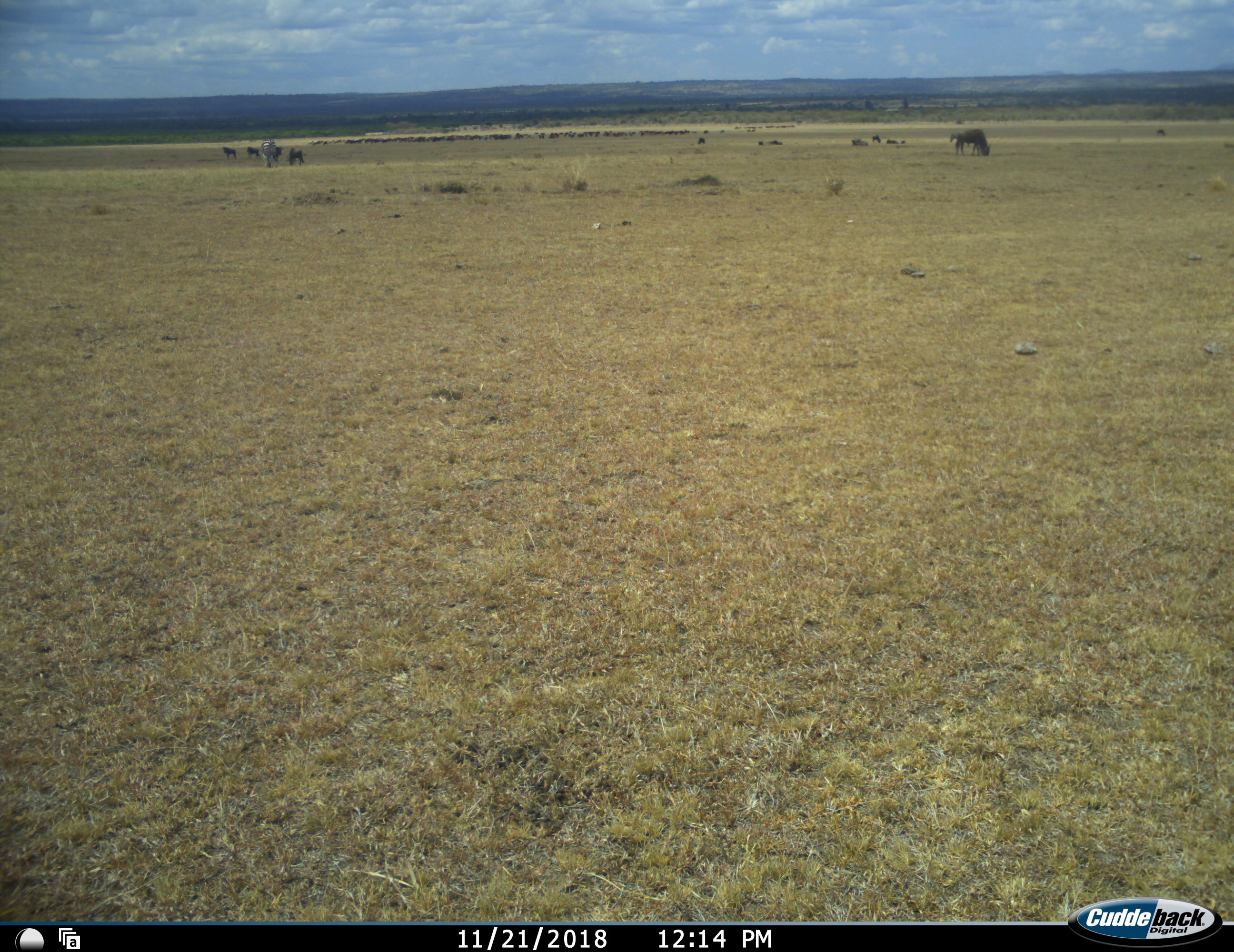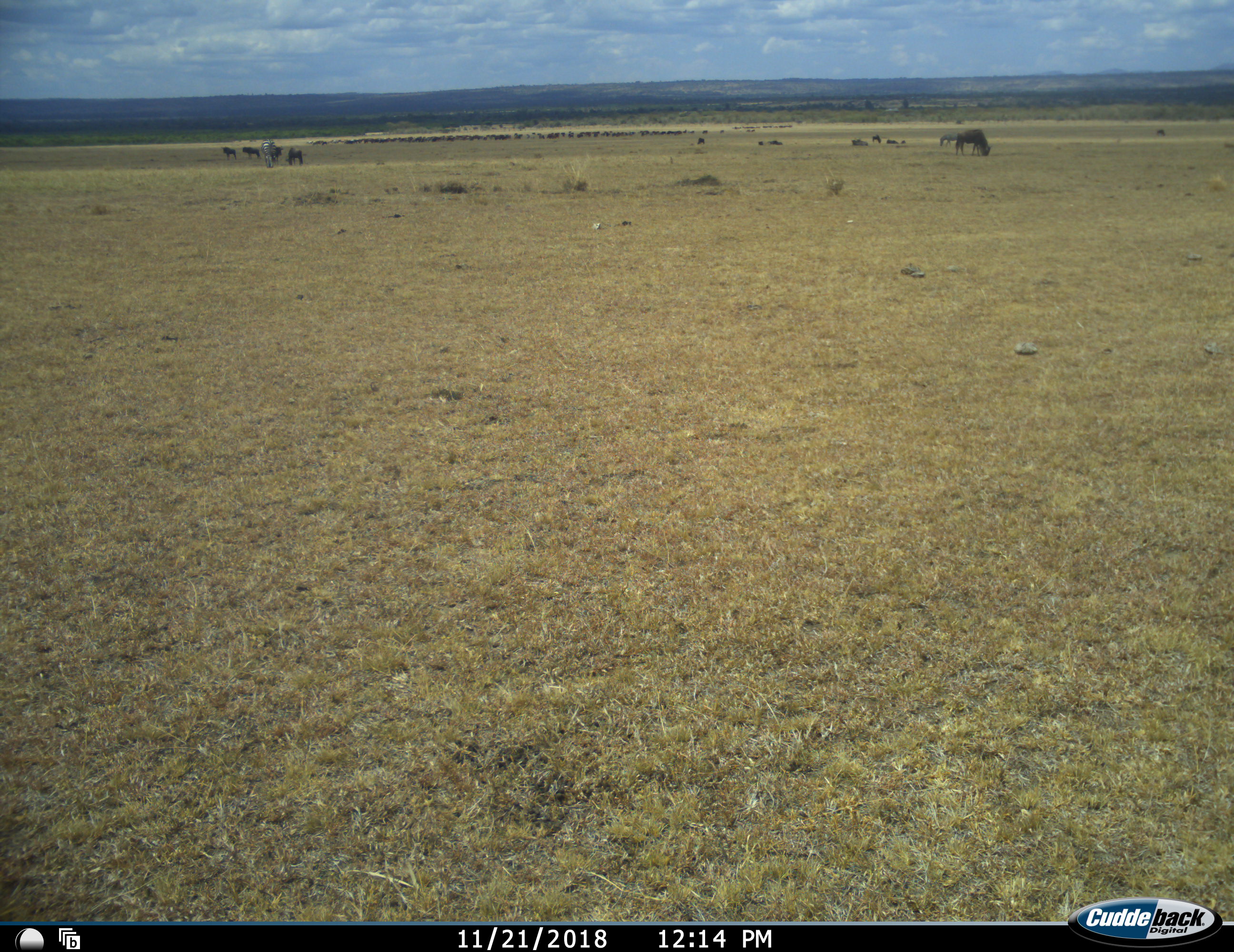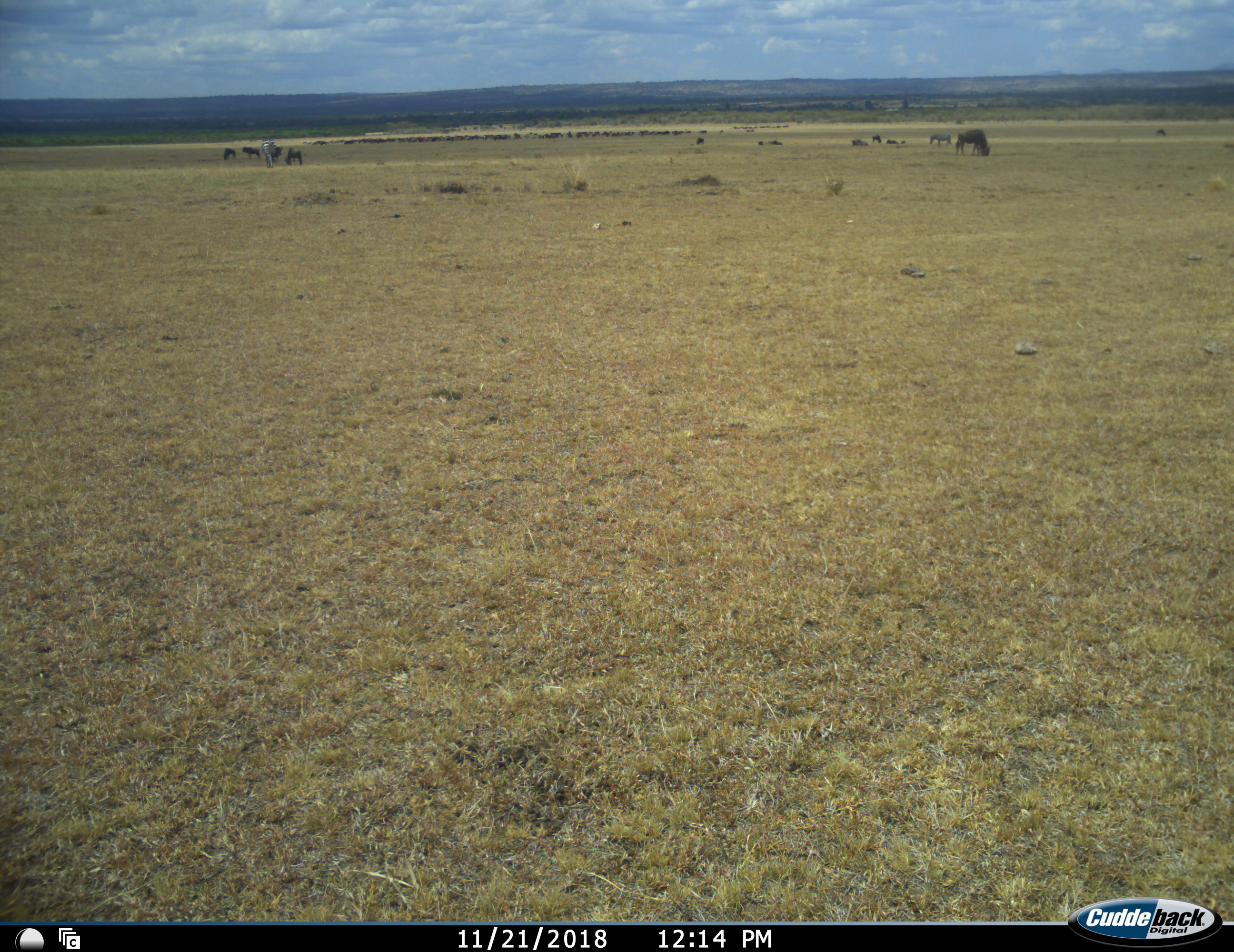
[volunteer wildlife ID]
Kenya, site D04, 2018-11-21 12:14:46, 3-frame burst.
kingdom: Animalia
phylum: Chordata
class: Mammalia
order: Artiodactyla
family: Bovidae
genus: Connochaetes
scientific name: Connochaetes taurinus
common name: common wildebeest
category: wildebeest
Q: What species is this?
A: Wildebeest (common wildebeest) (Connochaetes taurinus).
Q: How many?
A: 51+.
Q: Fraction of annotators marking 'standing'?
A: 56%.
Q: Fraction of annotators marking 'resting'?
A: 11%.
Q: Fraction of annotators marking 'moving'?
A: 89%.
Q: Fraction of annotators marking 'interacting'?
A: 0%.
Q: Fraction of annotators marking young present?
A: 11%.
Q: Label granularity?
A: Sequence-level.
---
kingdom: Animalia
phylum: Chordata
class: Mammalia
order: Perissodactyla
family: Equidae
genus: Equus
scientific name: Equus quagga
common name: plains zebra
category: zebra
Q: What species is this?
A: Zebra (plains zebra) (Equus quagga).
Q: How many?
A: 2.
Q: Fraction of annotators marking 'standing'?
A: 56%.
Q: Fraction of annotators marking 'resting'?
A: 0%.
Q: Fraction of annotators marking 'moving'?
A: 78%.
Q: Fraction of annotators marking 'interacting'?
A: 0%.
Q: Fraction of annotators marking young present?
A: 0%.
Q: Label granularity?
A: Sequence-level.